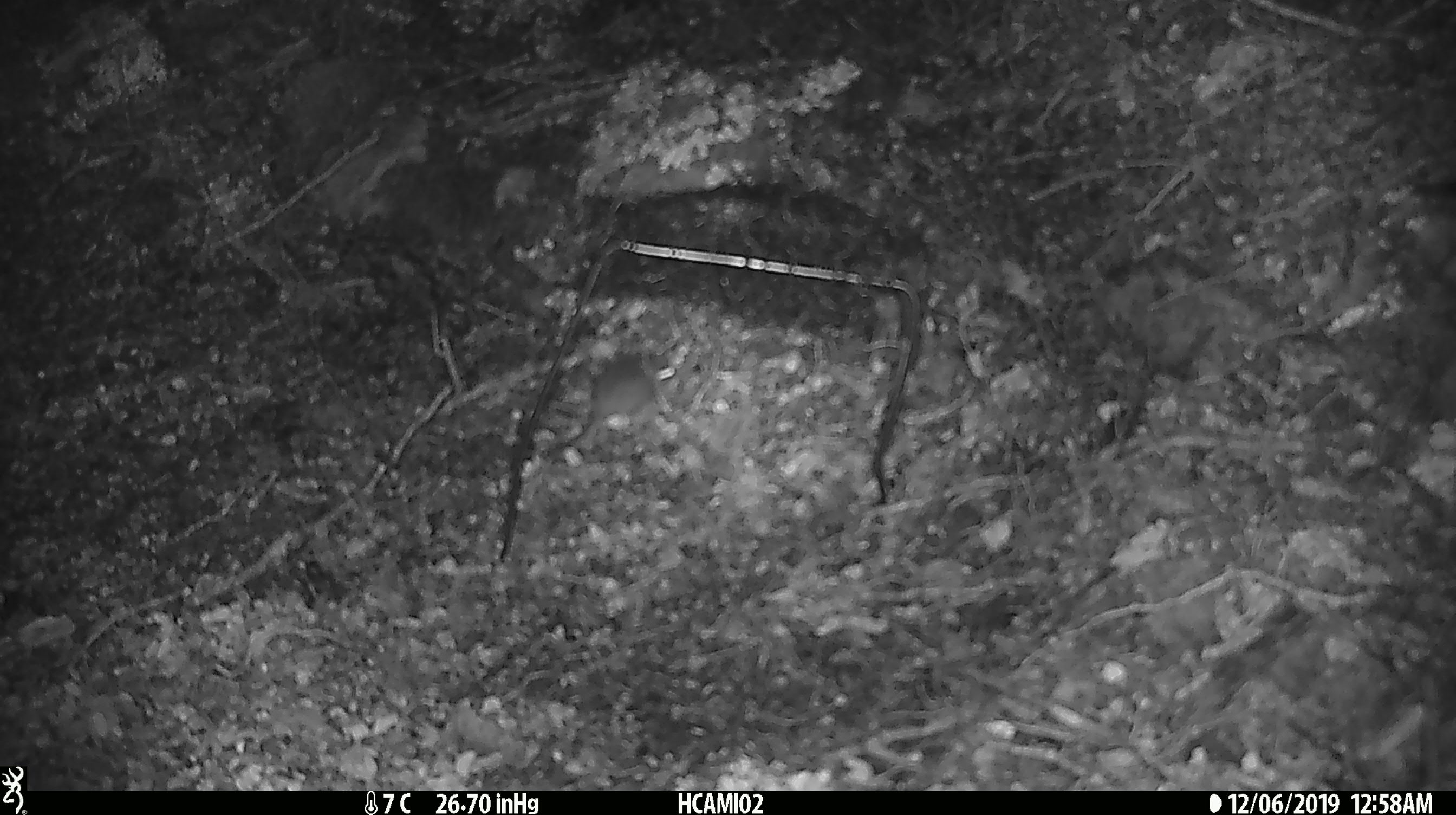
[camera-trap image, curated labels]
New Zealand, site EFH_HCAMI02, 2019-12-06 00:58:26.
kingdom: Animalia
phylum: Chordata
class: Mammalia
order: Rodentia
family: Muridae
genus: Mus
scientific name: Mus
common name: mouse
Mouse (Mus).